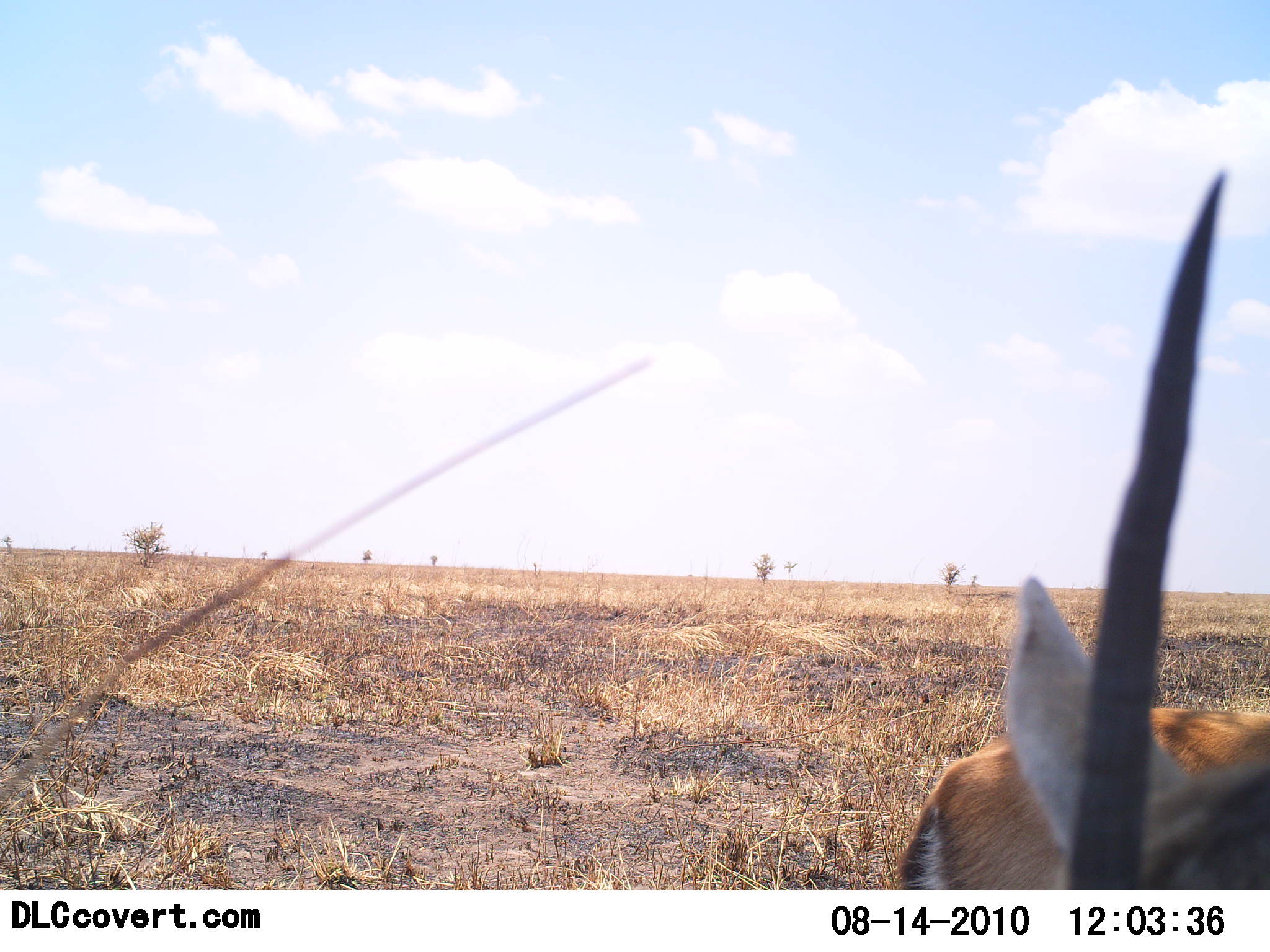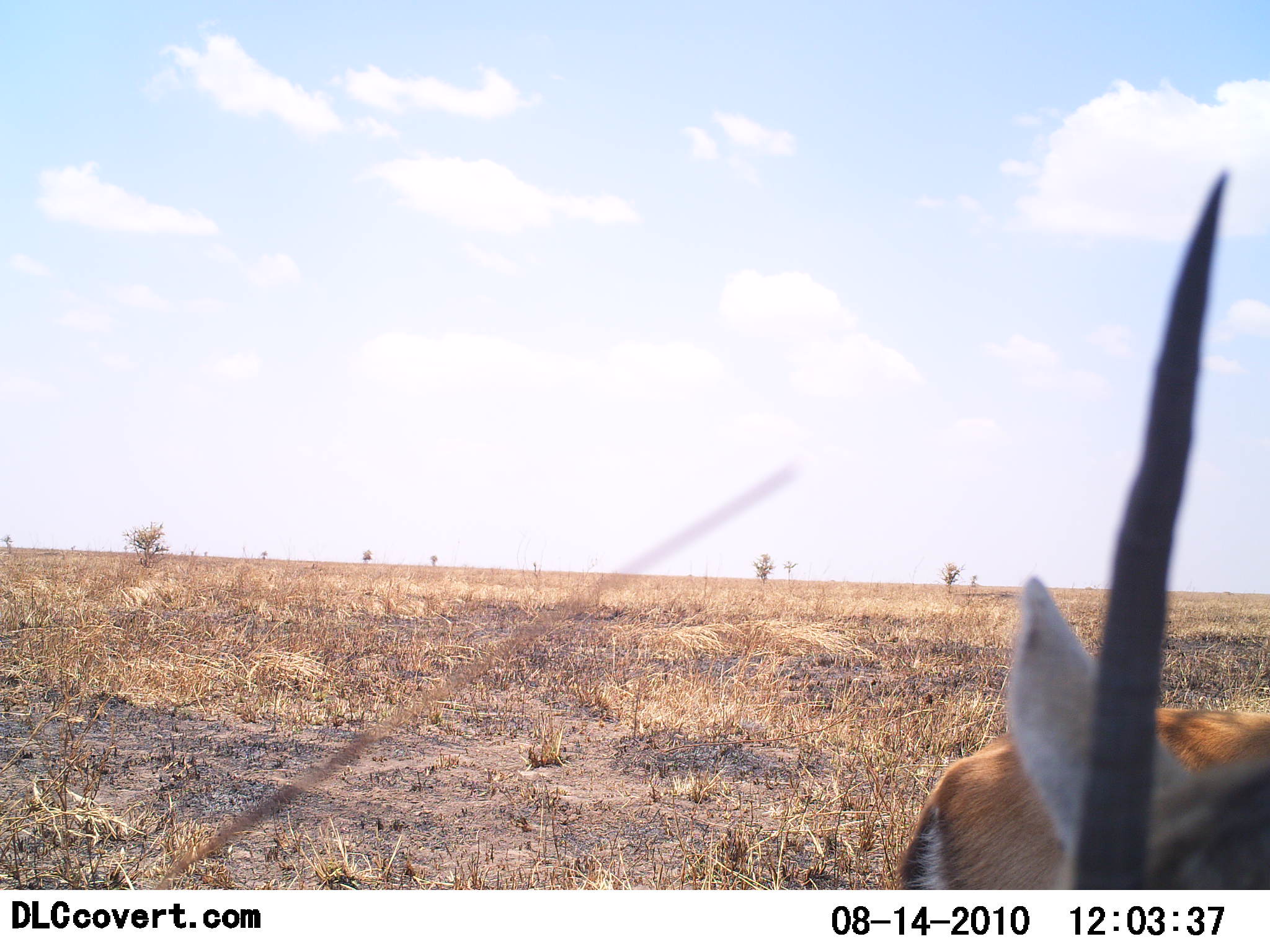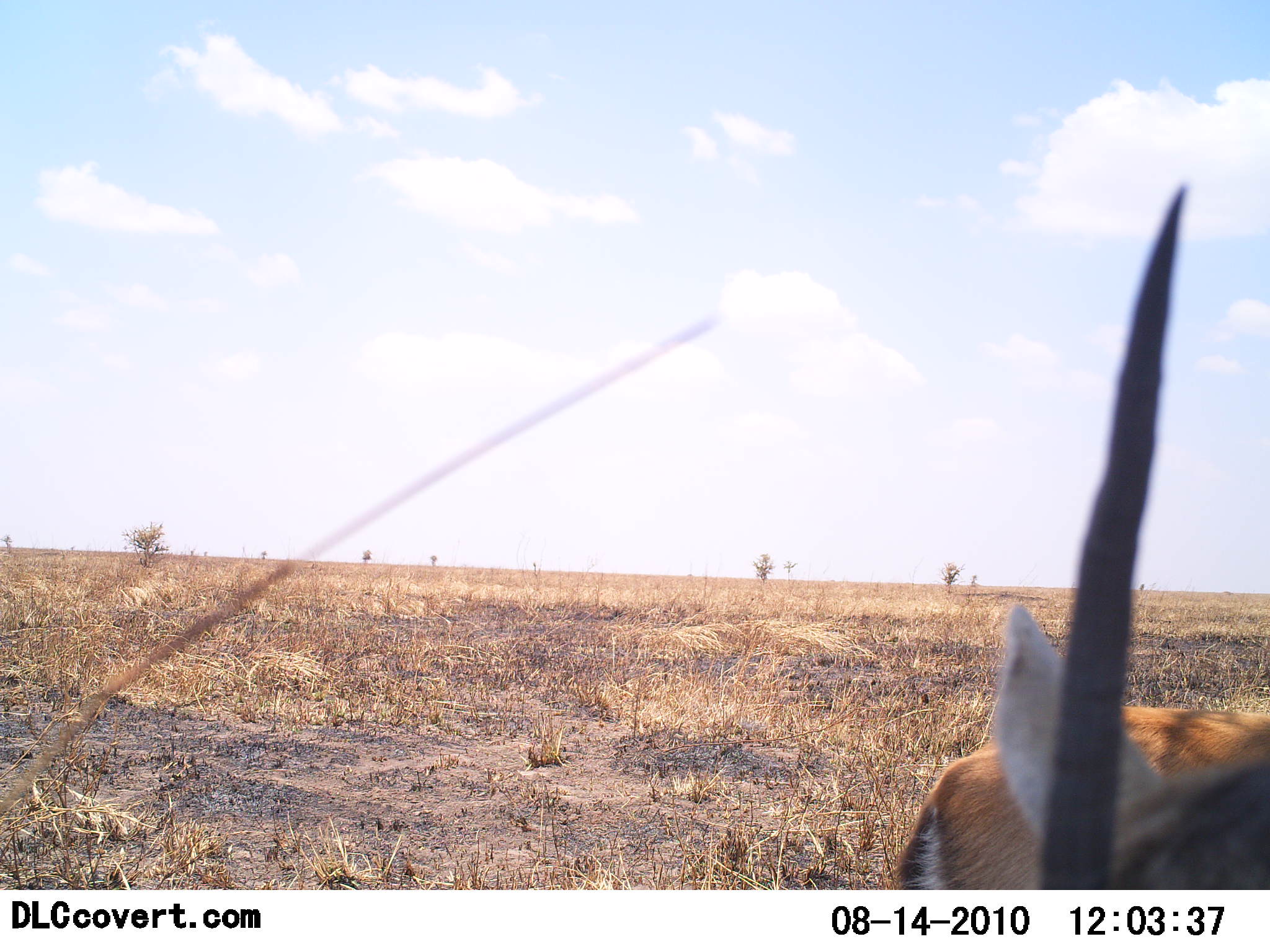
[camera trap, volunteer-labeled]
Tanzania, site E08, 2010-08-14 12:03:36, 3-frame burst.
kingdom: Animalia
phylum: Chordata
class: Mammalia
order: Artiodactyla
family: Bovidae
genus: Eudorcas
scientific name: Eudorcas thomsonii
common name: thomson's gazelle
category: gazellethomsons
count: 1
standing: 77%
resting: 15%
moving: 0%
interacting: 0%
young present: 0%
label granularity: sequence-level